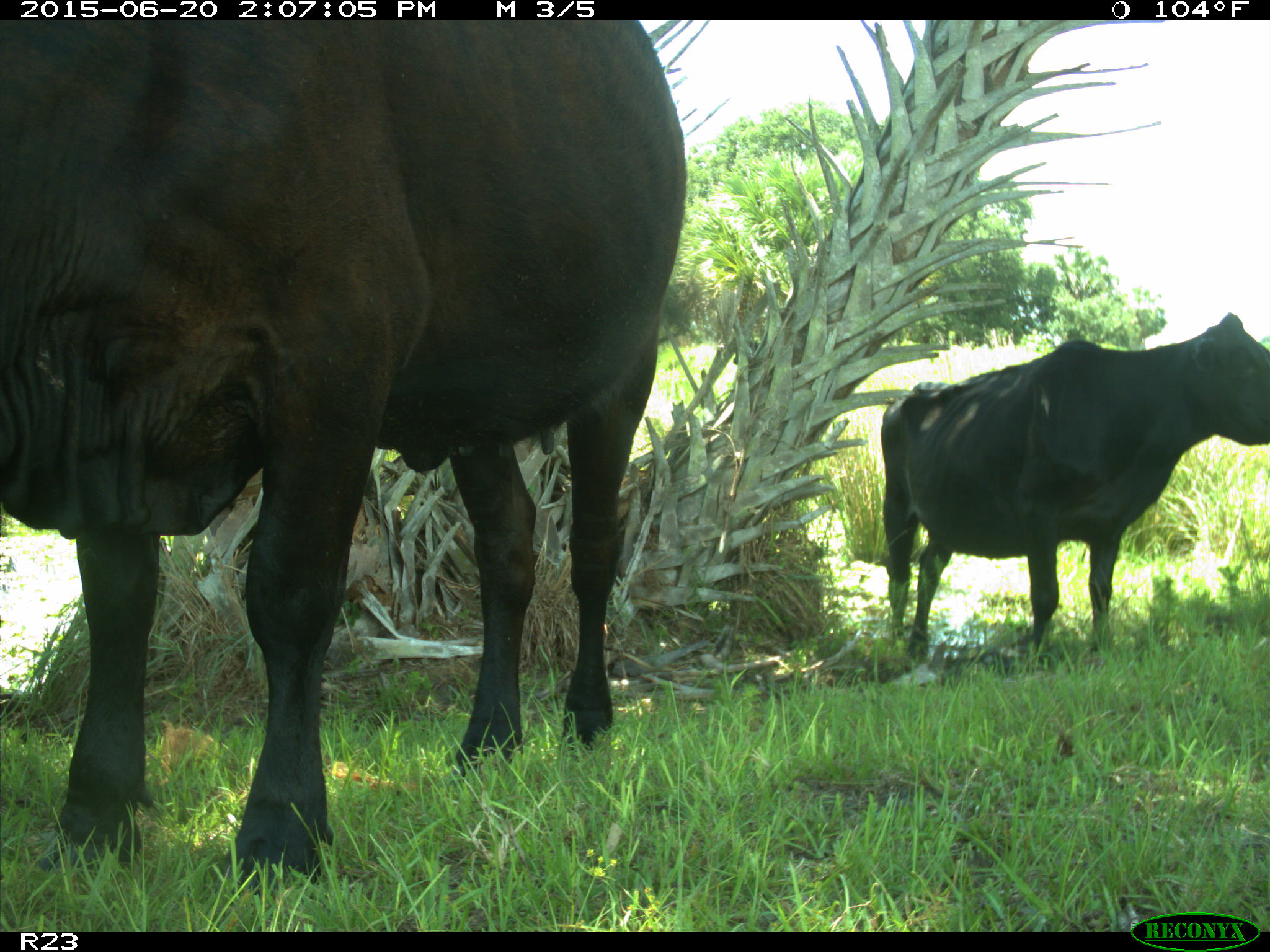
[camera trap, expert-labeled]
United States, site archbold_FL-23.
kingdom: Animalia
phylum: Chordata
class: Mammalia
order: Artiodactyla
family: Bovidae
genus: Bos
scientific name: Bos taurus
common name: domestic cow